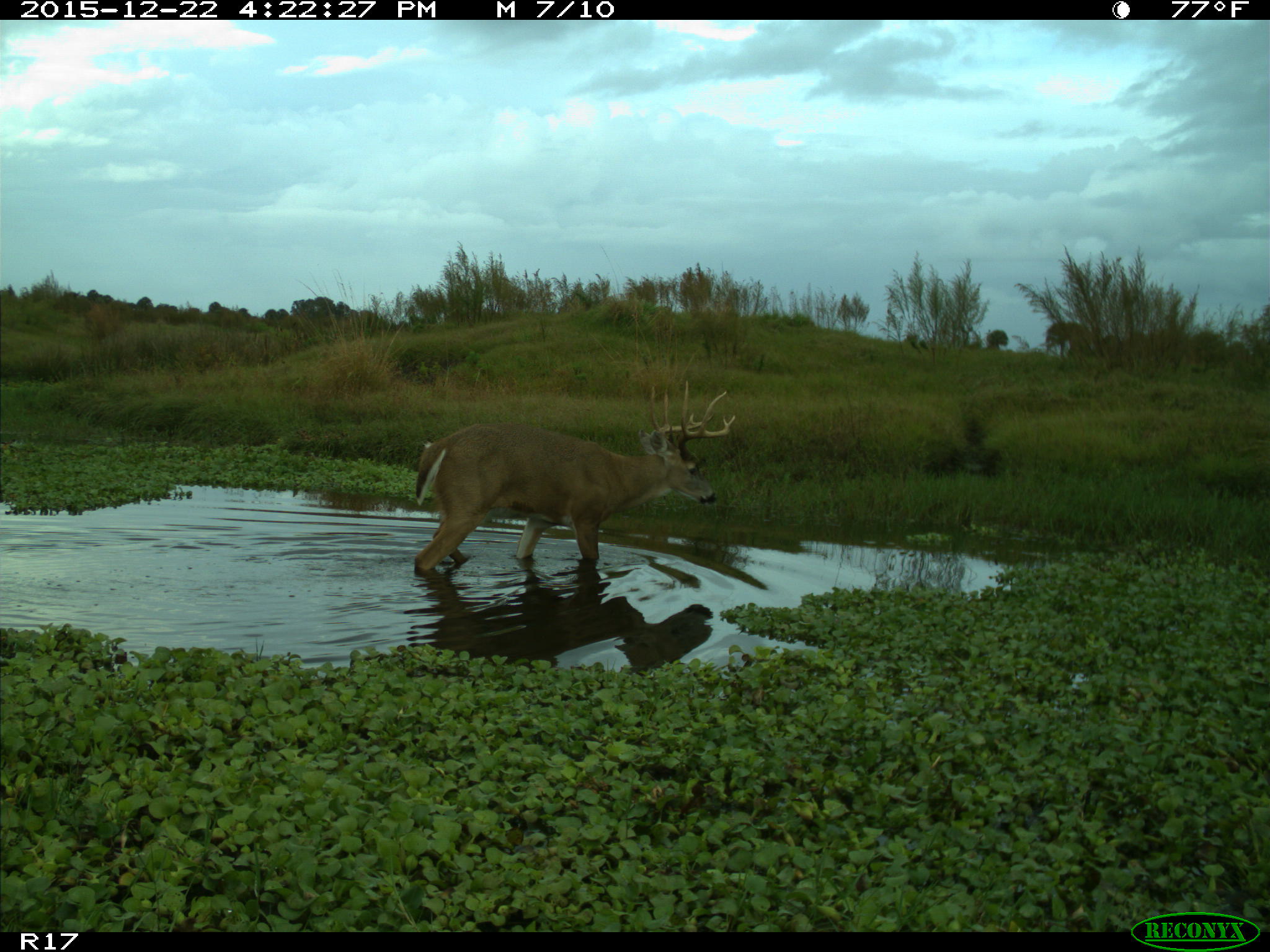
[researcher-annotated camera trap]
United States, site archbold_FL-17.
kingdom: Animalia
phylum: Chordata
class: Mammalia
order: Artiodactyla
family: Cervidae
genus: Odocoileus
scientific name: Odocoileus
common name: deer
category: unidentified deer